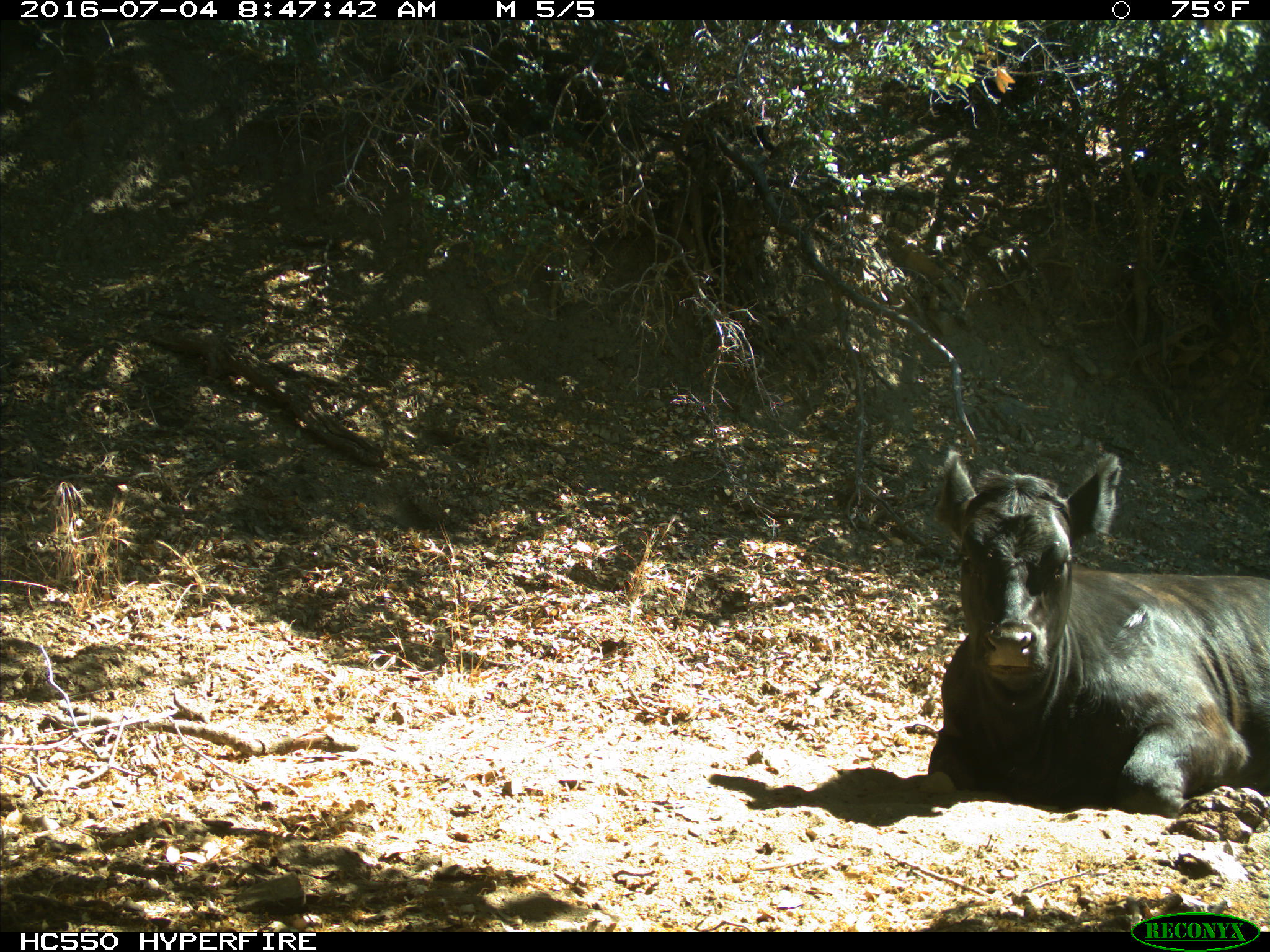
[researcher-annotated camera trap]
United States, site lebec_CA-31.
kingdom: Animalia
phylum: Chordata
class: Mammalia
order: Artiodactyla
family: Bovidae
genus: Bos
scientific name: Bos taurus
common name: domestic cow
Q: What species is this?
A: Bos taurus (domestic cow).